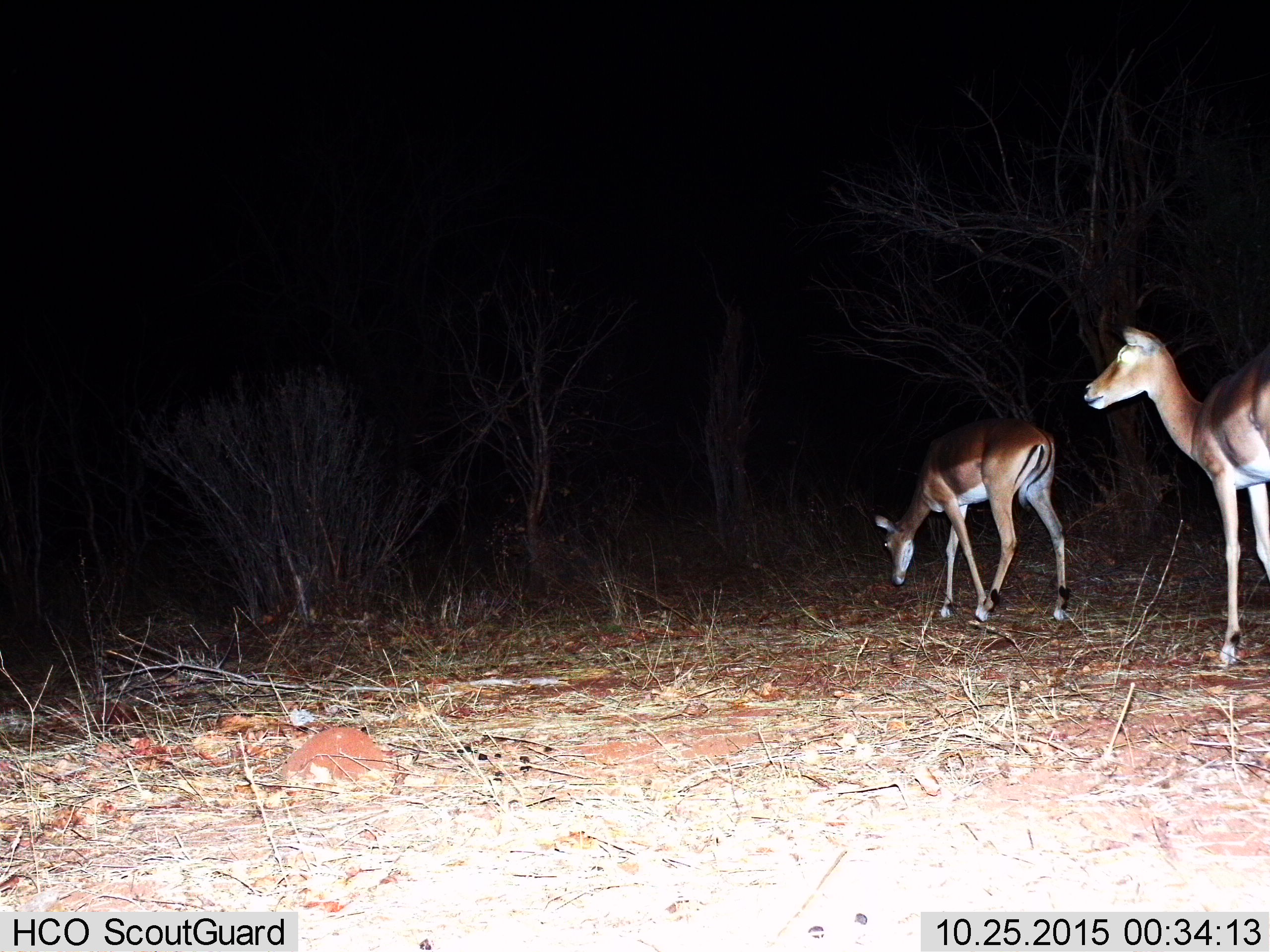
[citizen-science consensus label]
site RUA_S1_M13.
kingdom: Animalia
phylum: Chordata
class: Mammalia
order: Artiodactyla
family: Bovidae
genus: Aepyceros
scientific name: Aepyceros melampus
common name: impala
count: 2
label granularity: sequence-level